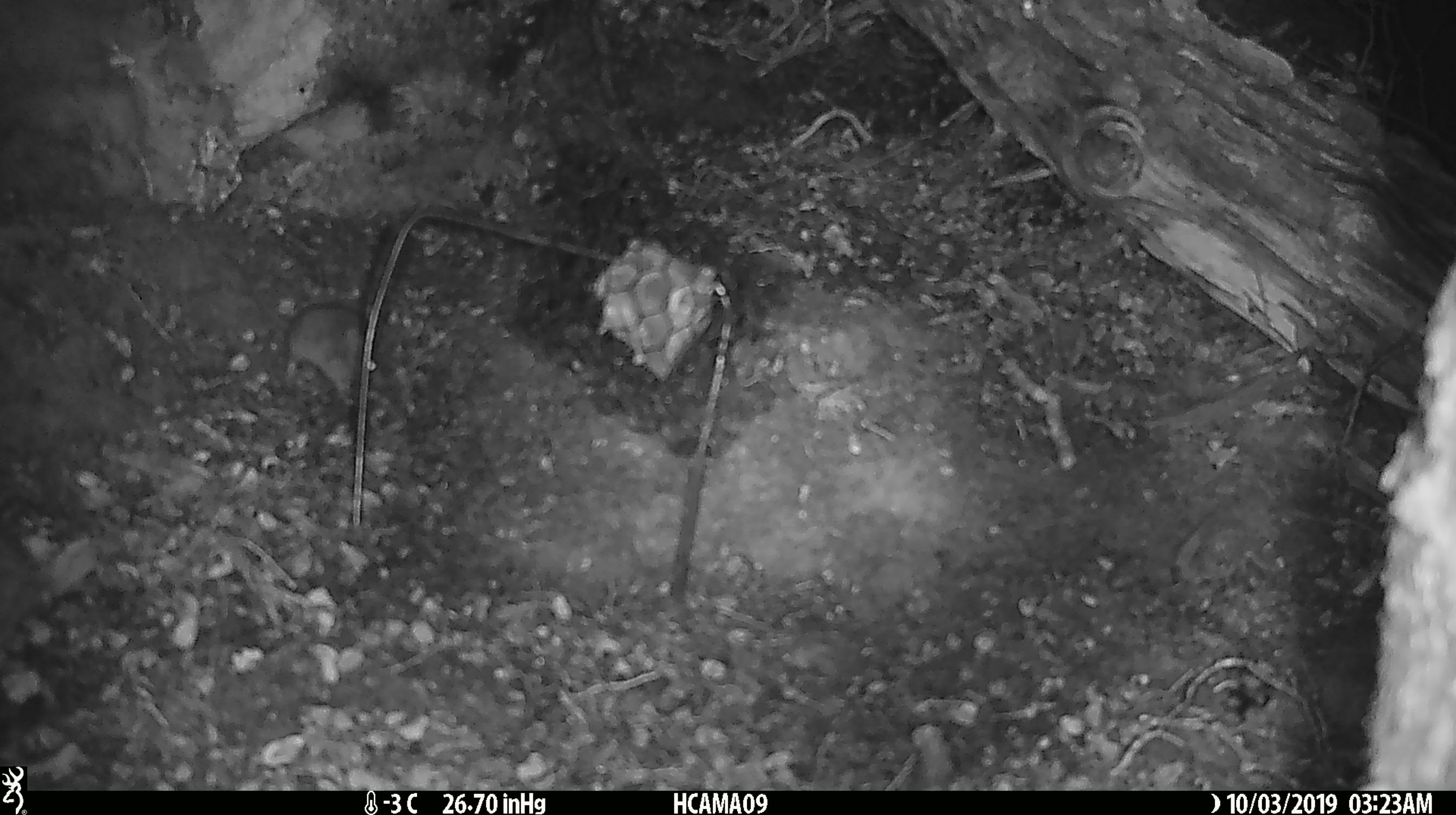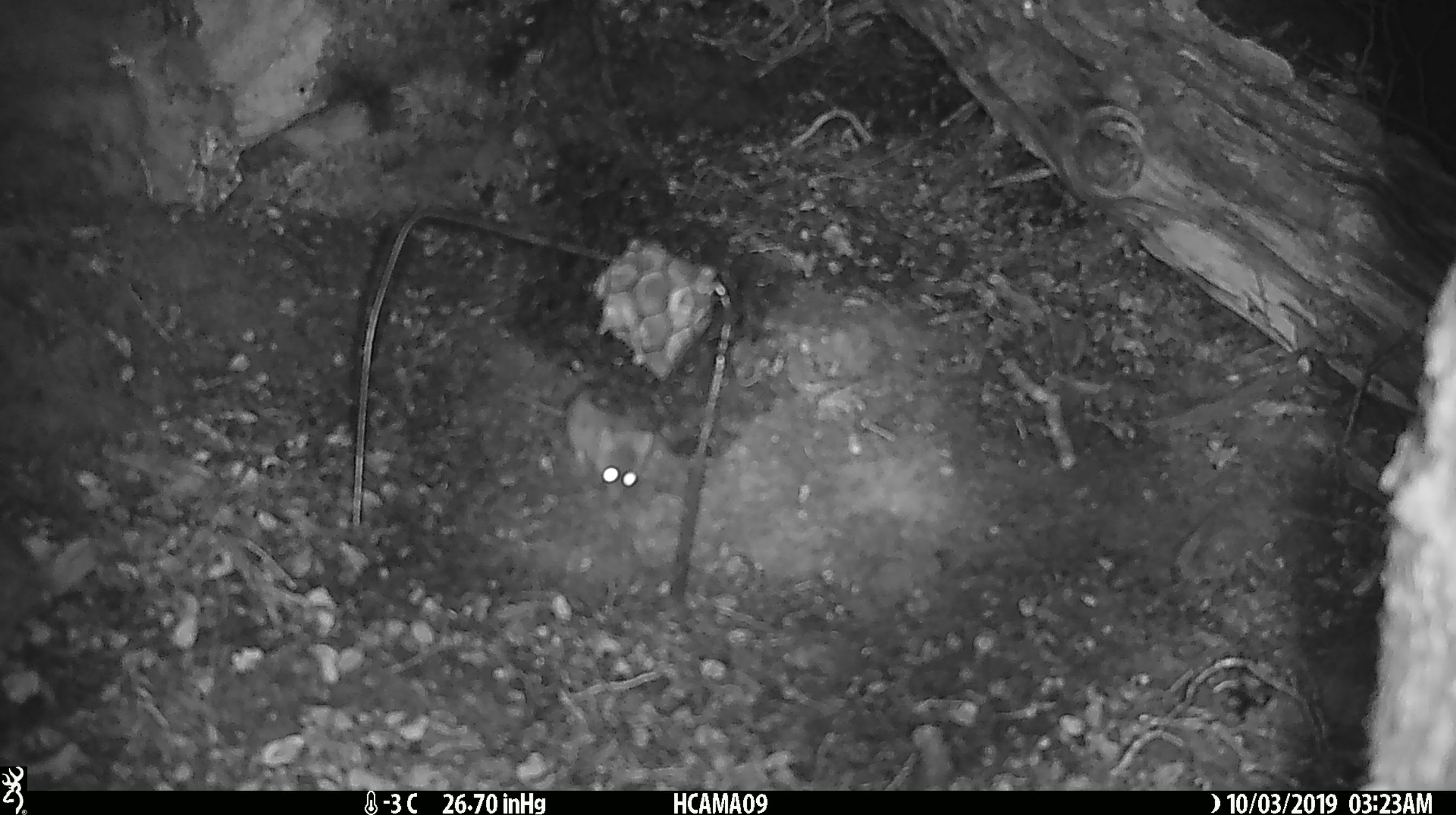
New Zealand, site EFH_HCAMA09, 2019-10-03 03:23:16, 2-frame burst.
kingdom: Animalia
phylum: Chordata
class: Mammalia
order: Rodentia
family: Muridae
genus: Mus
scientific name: Mus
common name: mouse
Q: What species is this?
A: Mouse (Mus).